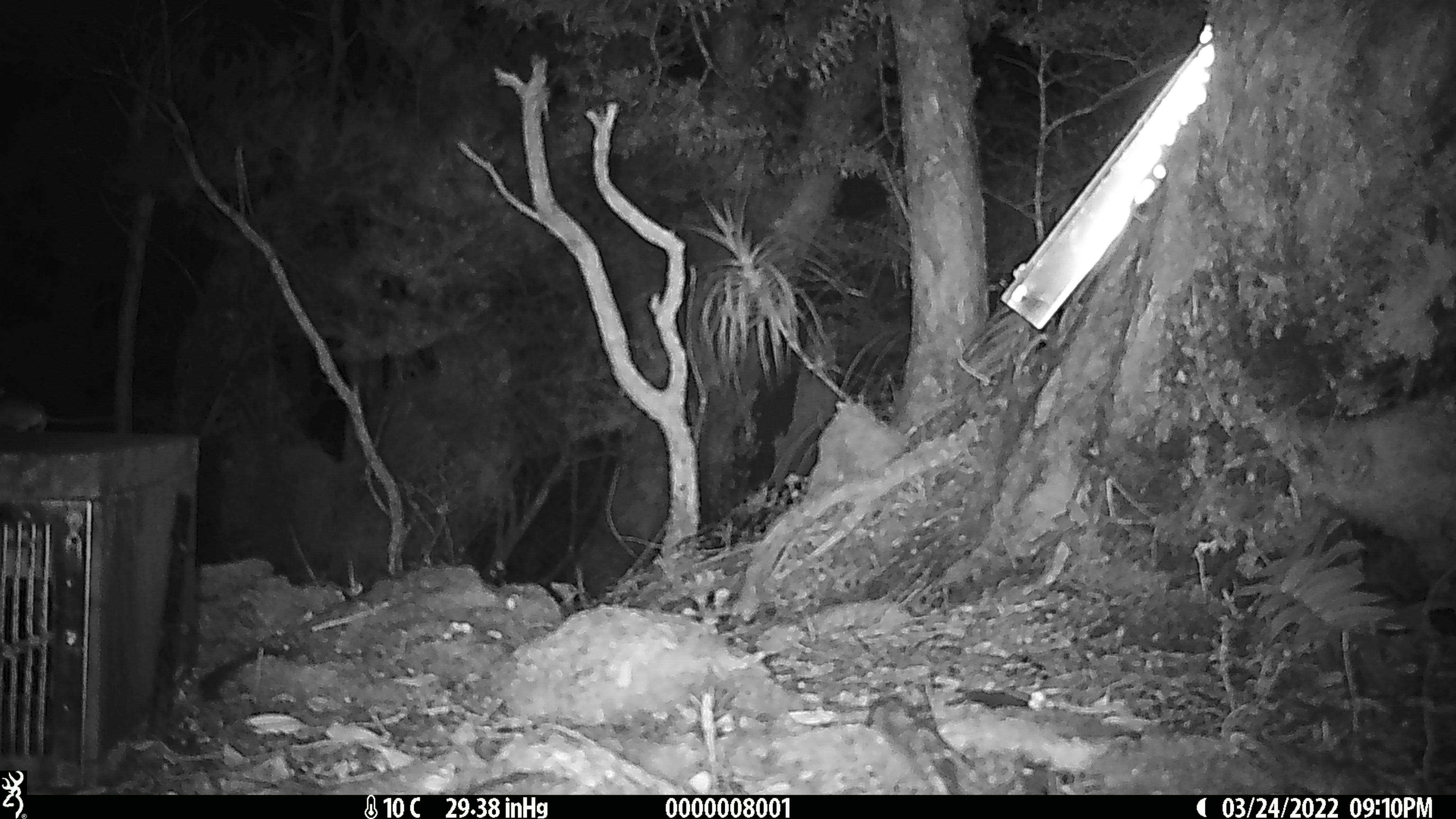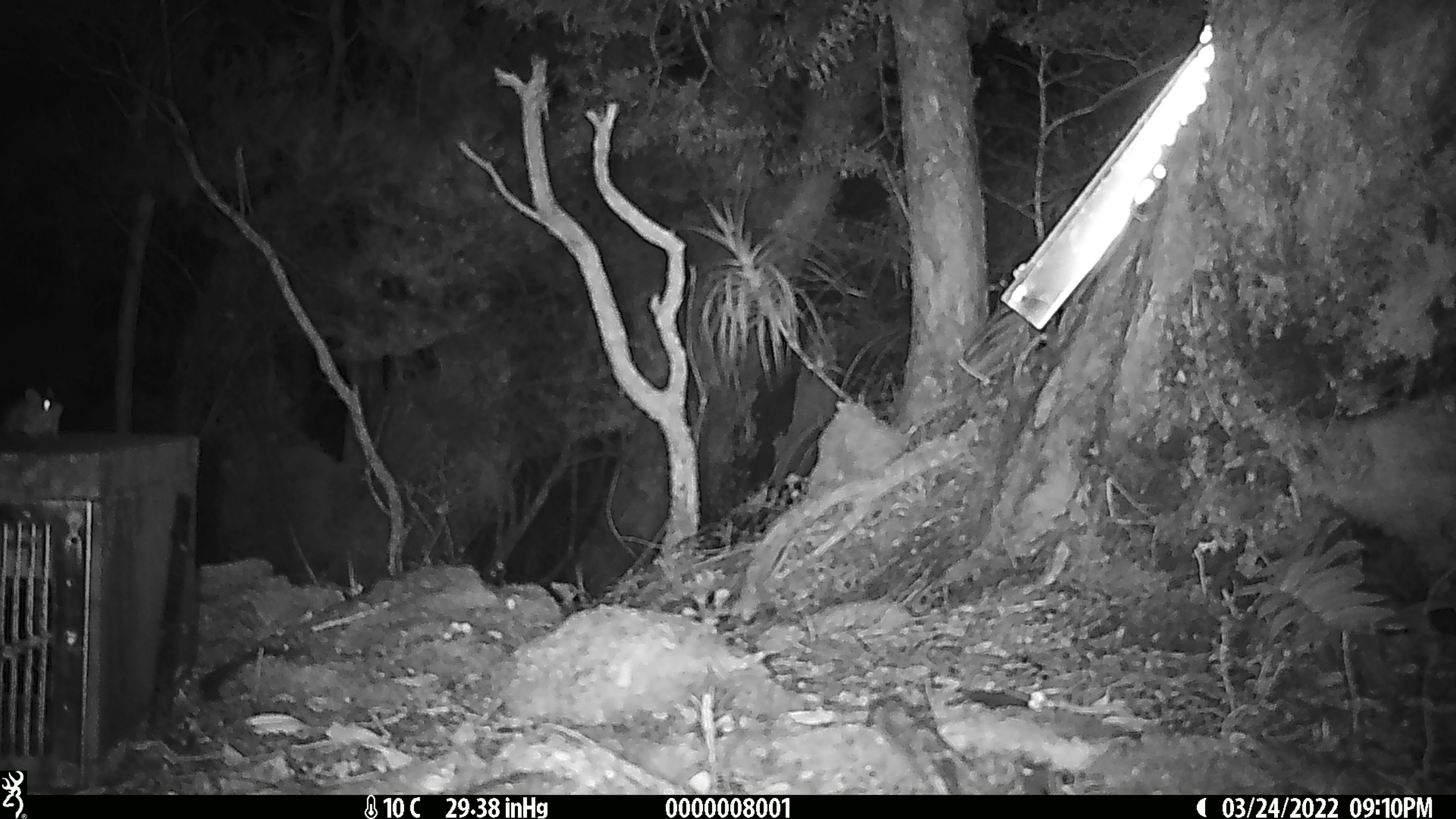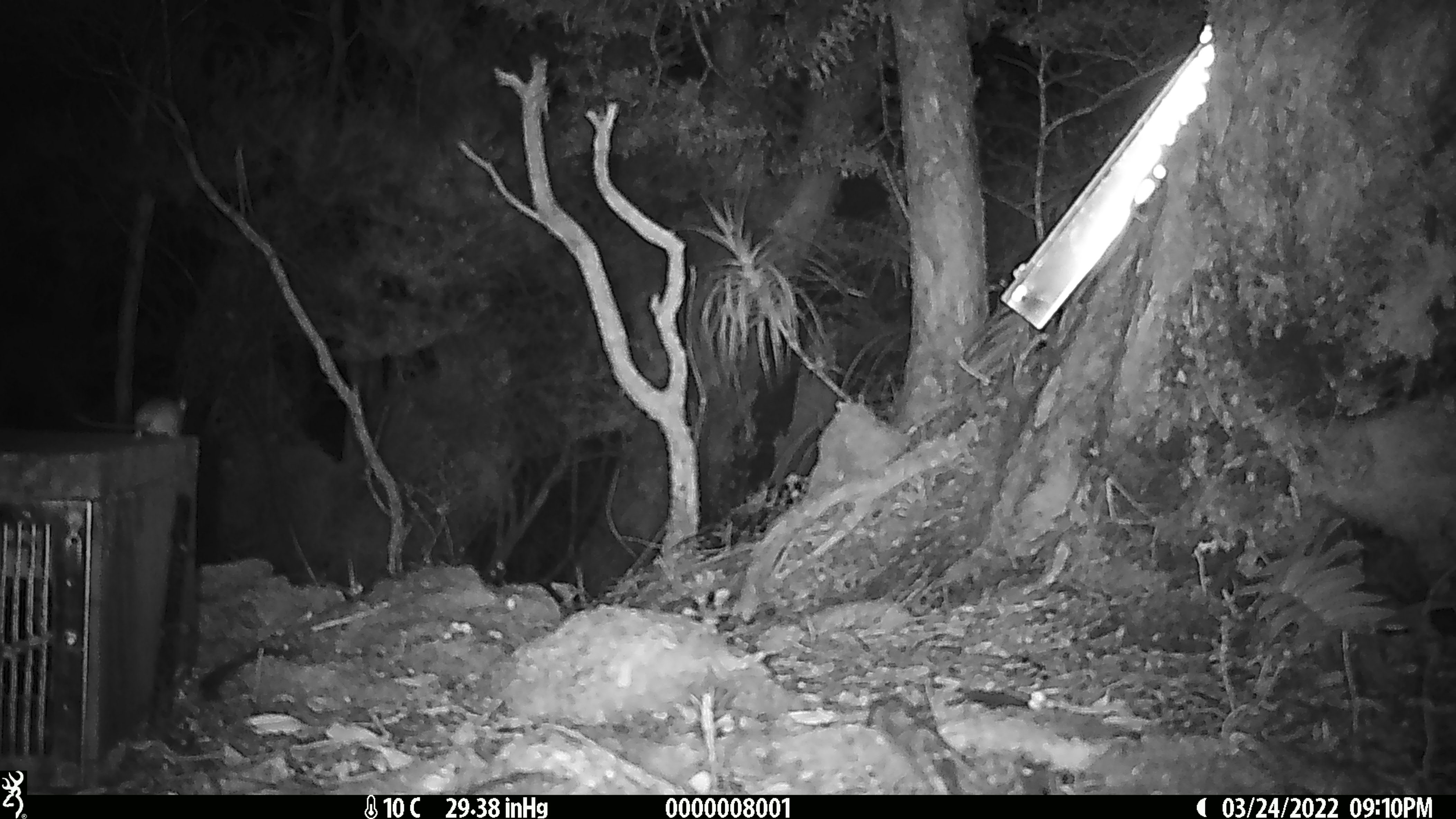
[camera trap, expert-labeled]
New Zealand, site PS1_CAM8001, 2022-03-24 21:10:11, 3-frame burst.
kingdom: Animalia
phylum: Chordata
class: Mammalia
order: Rodentia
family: Muridae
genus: Mus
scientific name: Mus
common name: mouse